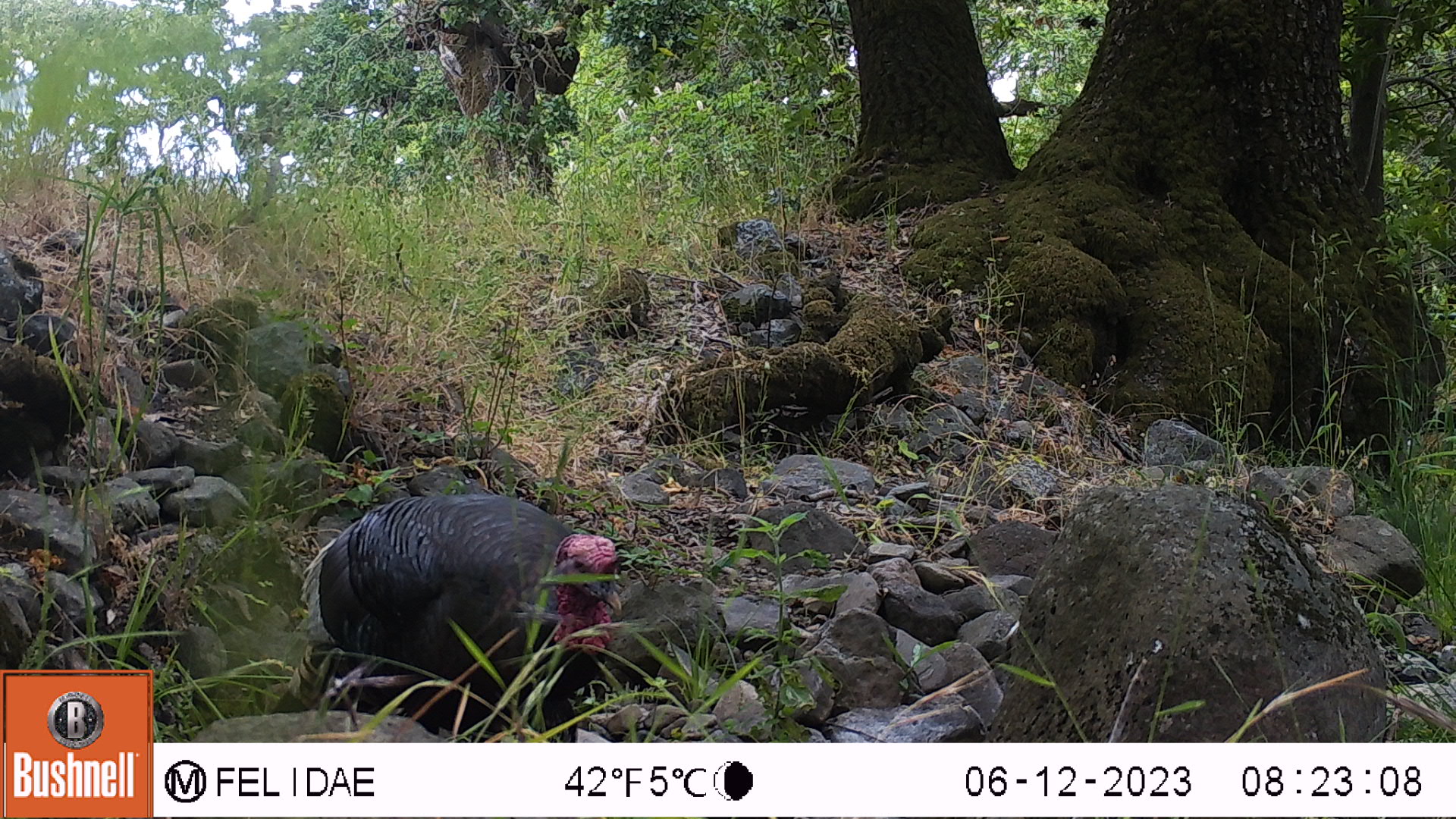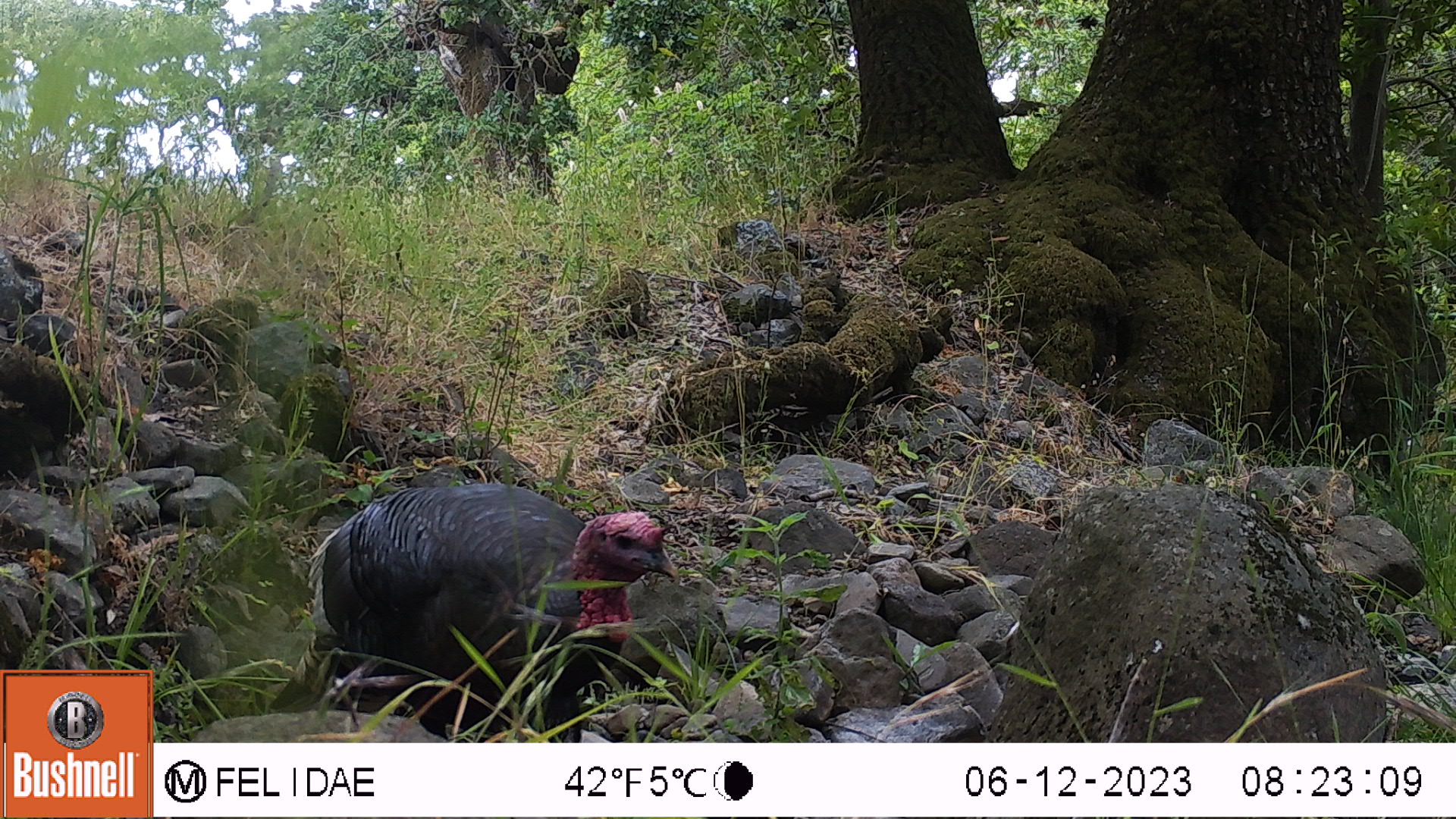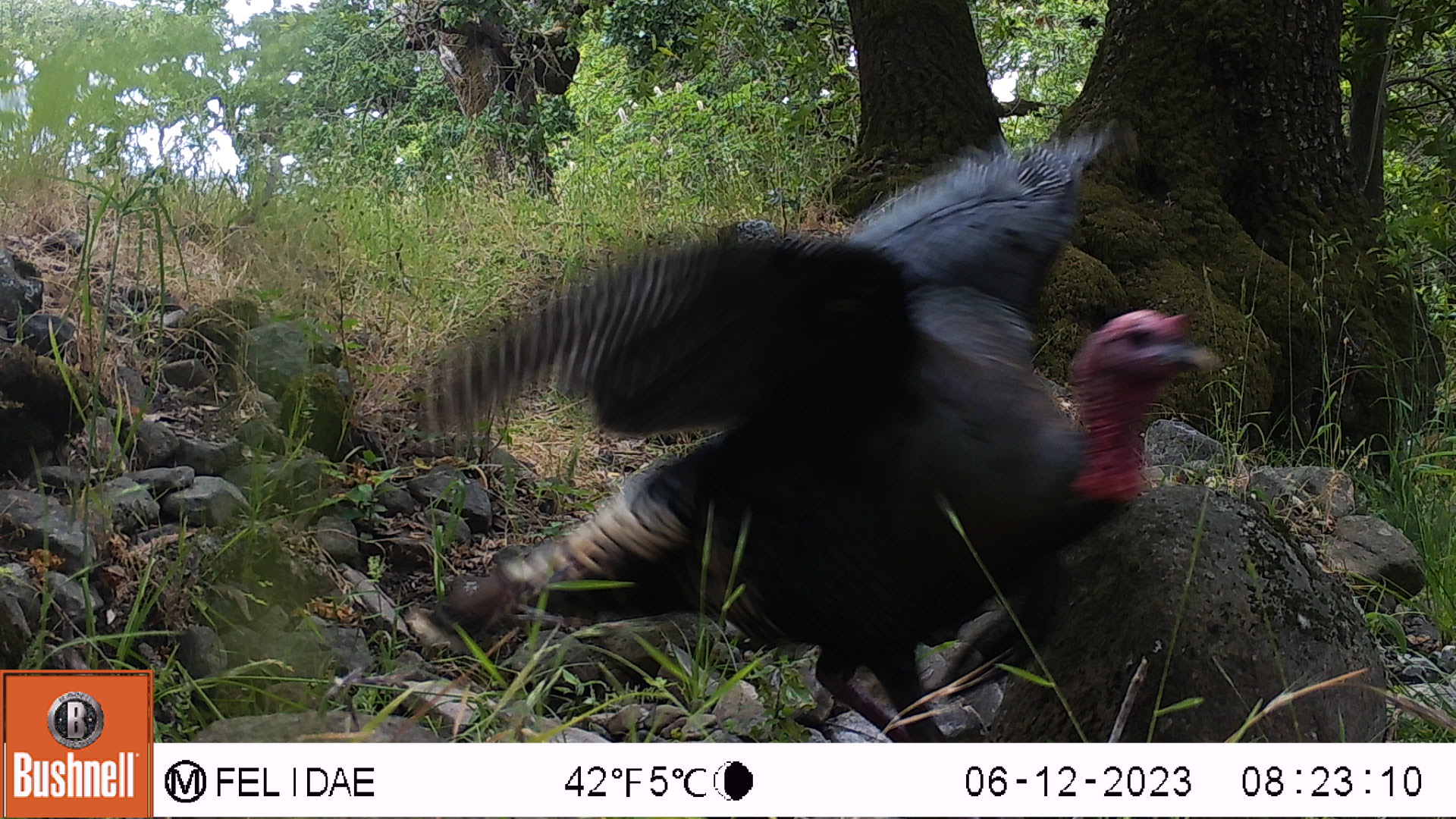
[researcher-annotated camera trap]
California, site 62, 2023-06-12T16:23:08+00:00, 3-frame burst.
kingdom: Animalia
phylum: Chordata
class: Aves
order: Galliformes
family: Phasianidae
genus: Meleagris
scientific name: Meleagris gallopavo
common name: turkey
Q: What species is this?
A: Turkey (Meleagris gallopavo).